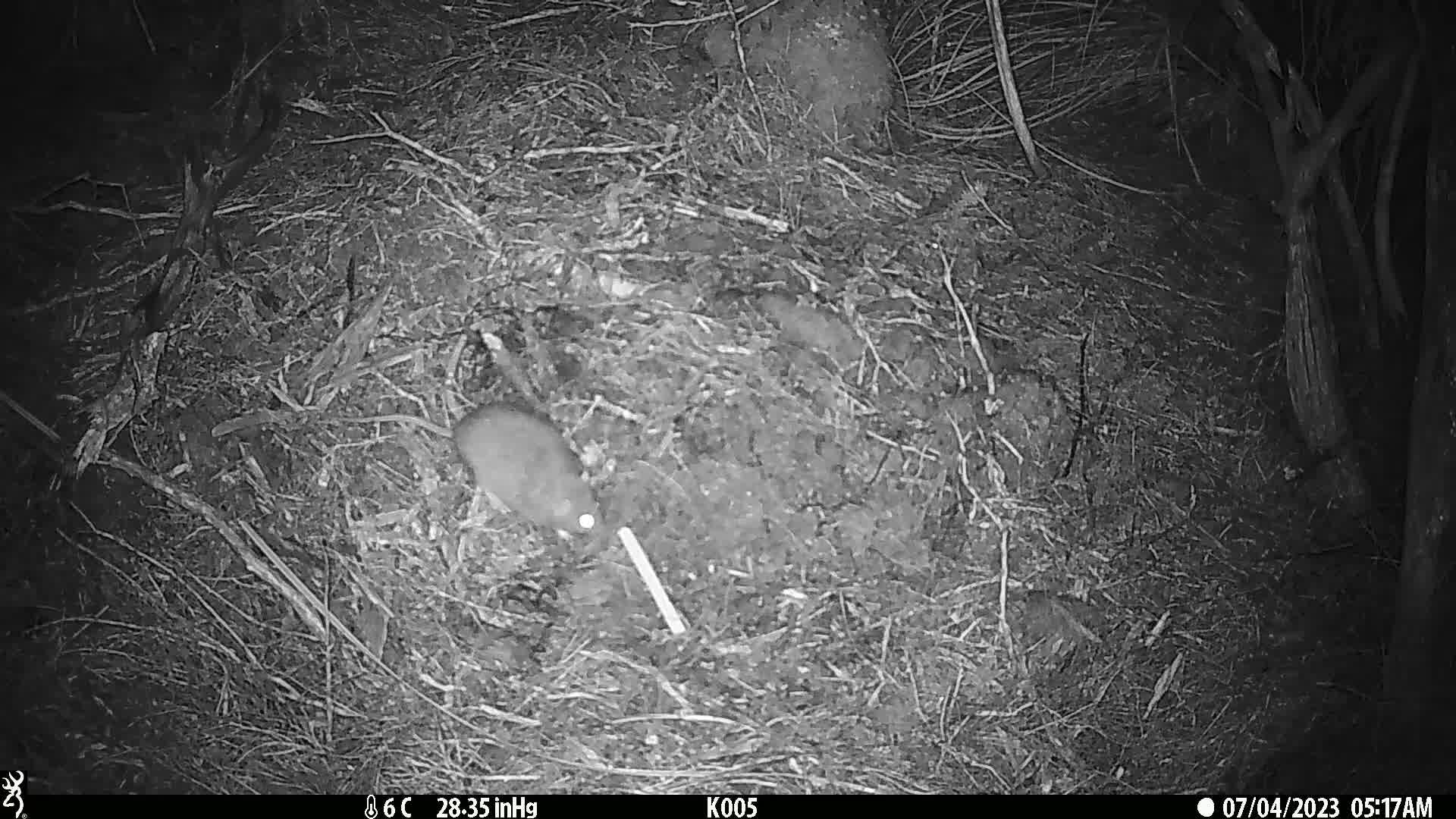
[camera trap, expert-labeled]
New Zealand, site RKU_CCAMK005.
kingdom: Animalia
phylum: Chordata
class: Mammalia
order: Rodentia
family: Muridae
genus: Rattus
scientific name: Rattus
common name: rat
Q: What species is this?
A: Rat (Rattus).